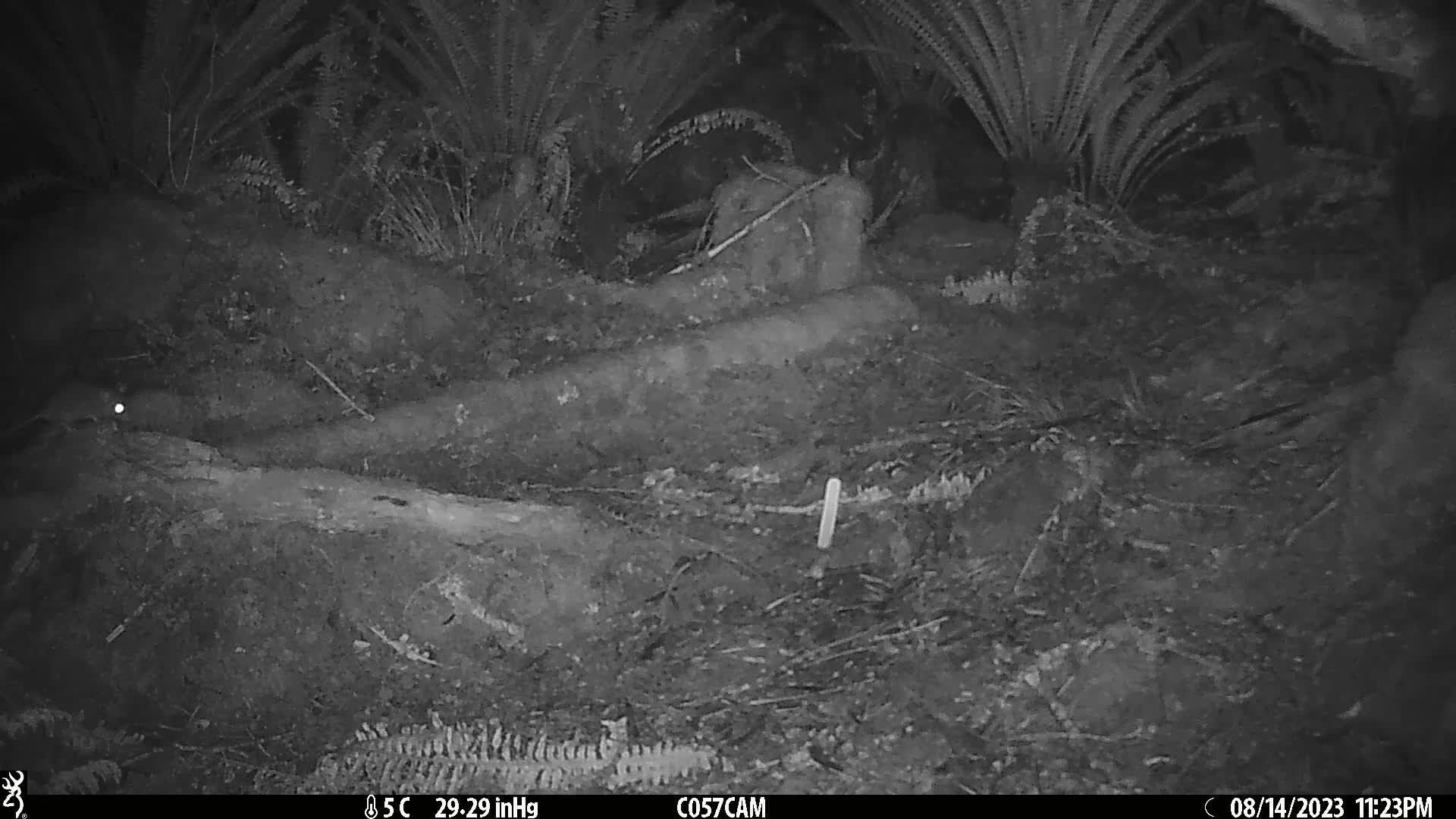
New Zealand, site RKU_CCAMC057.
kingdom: Animalia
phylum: Chordata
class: Mammalia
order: Rodentia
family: Muridae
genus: Rattus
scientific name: Rattus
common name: rat